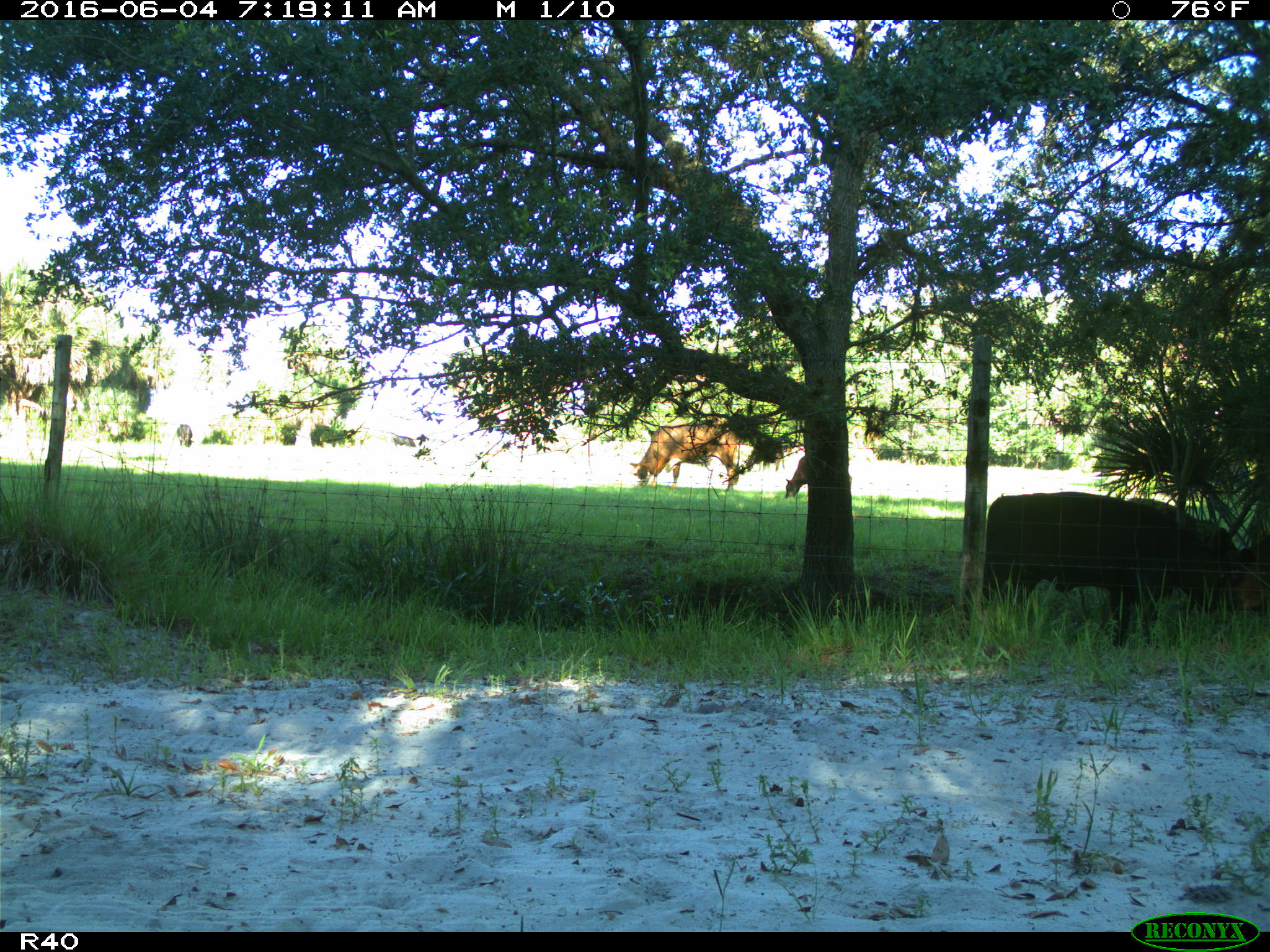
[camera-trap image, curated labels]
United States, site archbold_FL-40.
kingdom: Animalia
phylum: Chordata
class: Mammalia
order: Artiodactyla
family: Bovidae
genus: Bos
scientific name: Bos taurus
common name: domestic cow